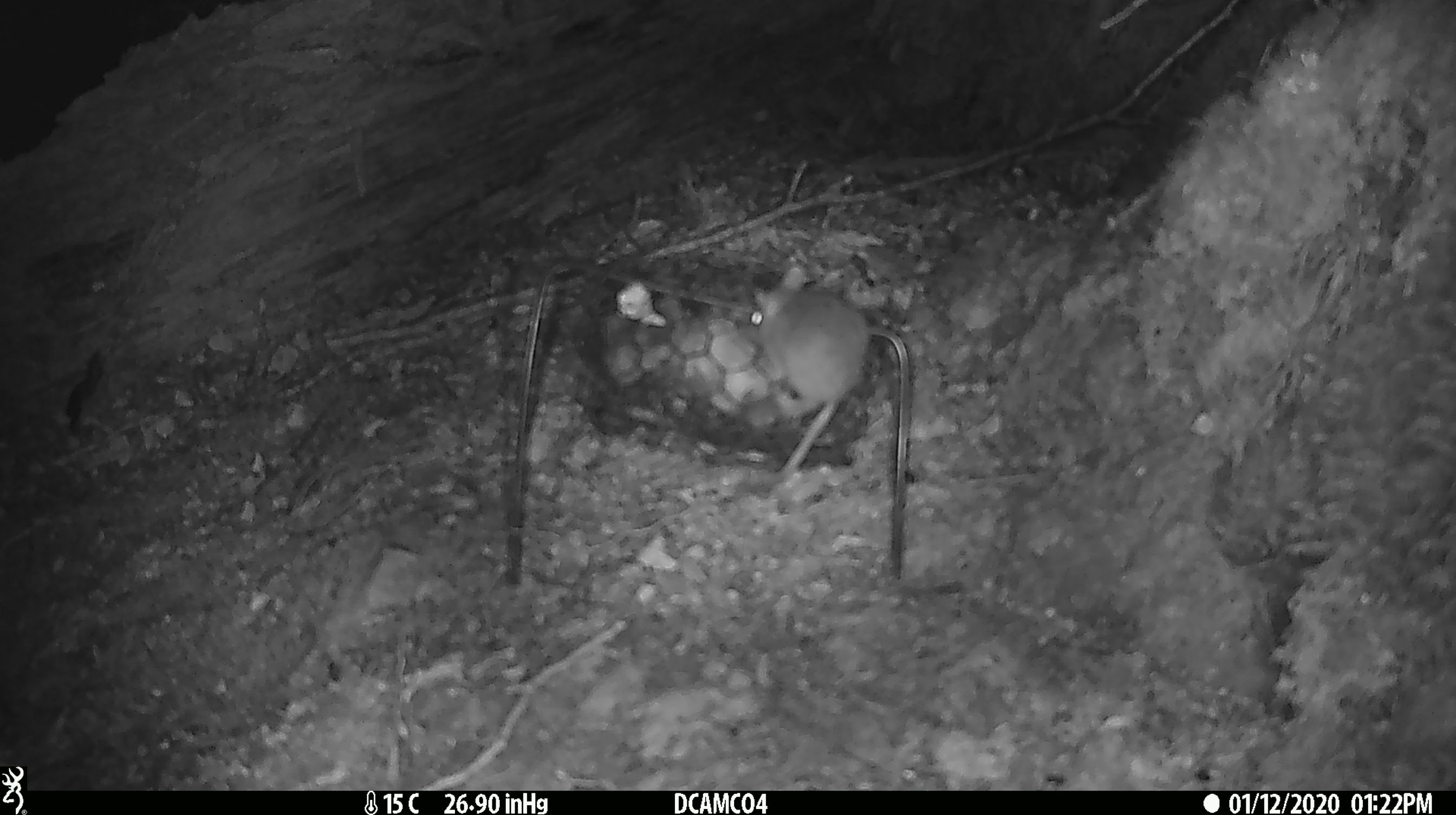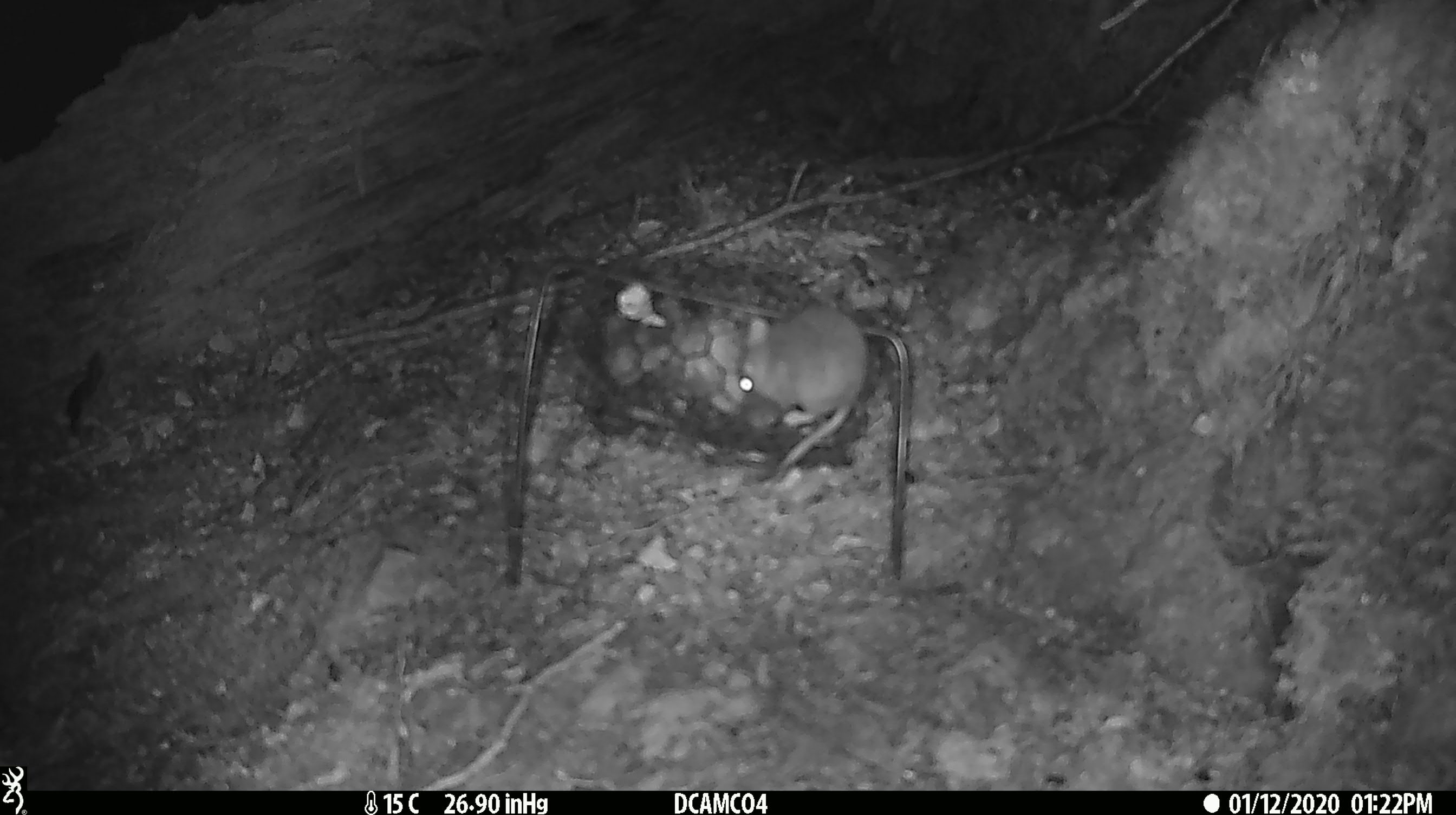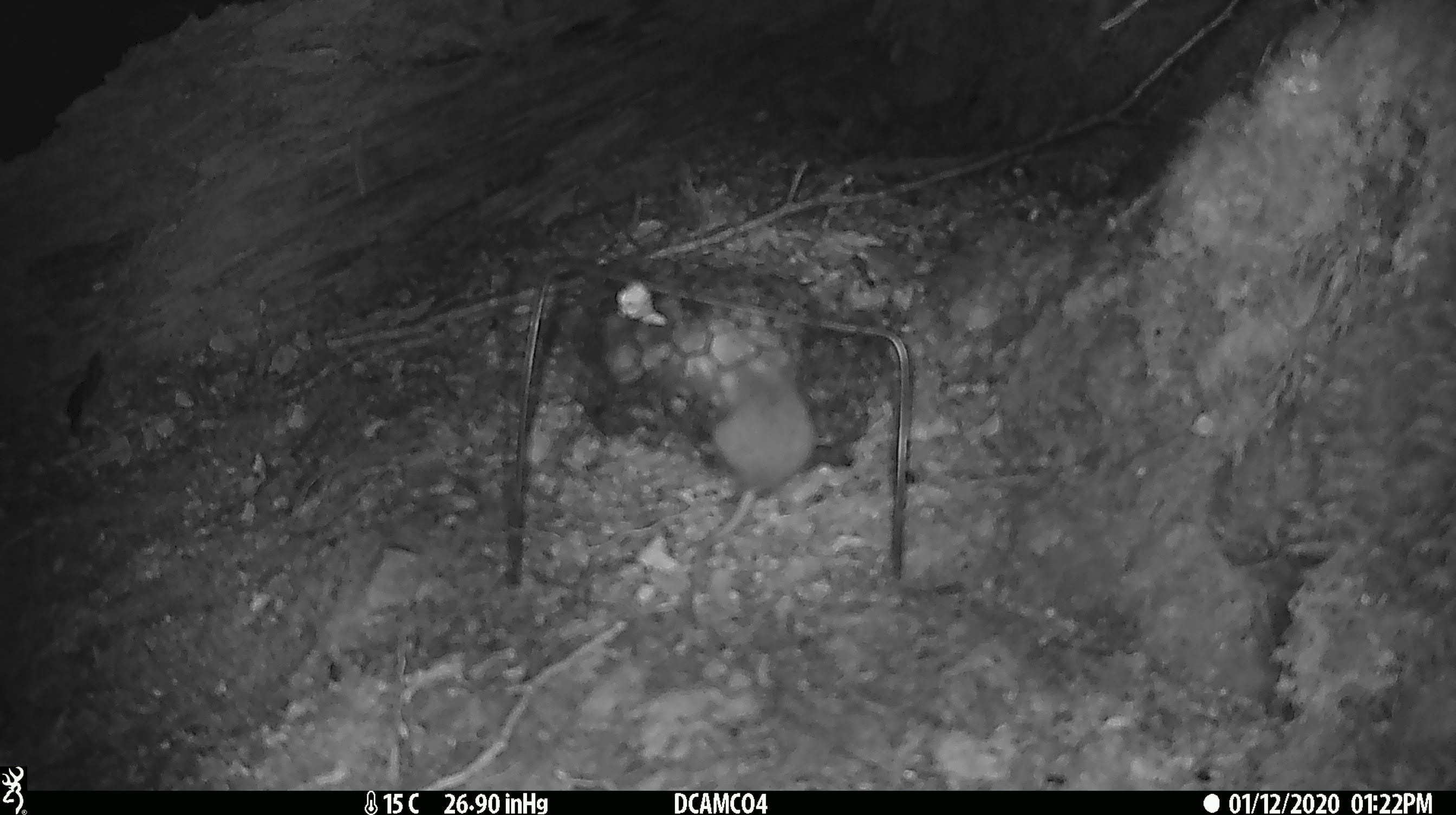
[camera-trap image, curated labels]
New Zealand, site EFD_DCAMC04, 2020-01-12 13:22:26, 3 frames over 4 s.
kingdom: Animalia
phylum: Chordata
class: Mammalia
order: Rodentia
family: Muridae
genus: Mus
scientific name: Mus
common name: mouse